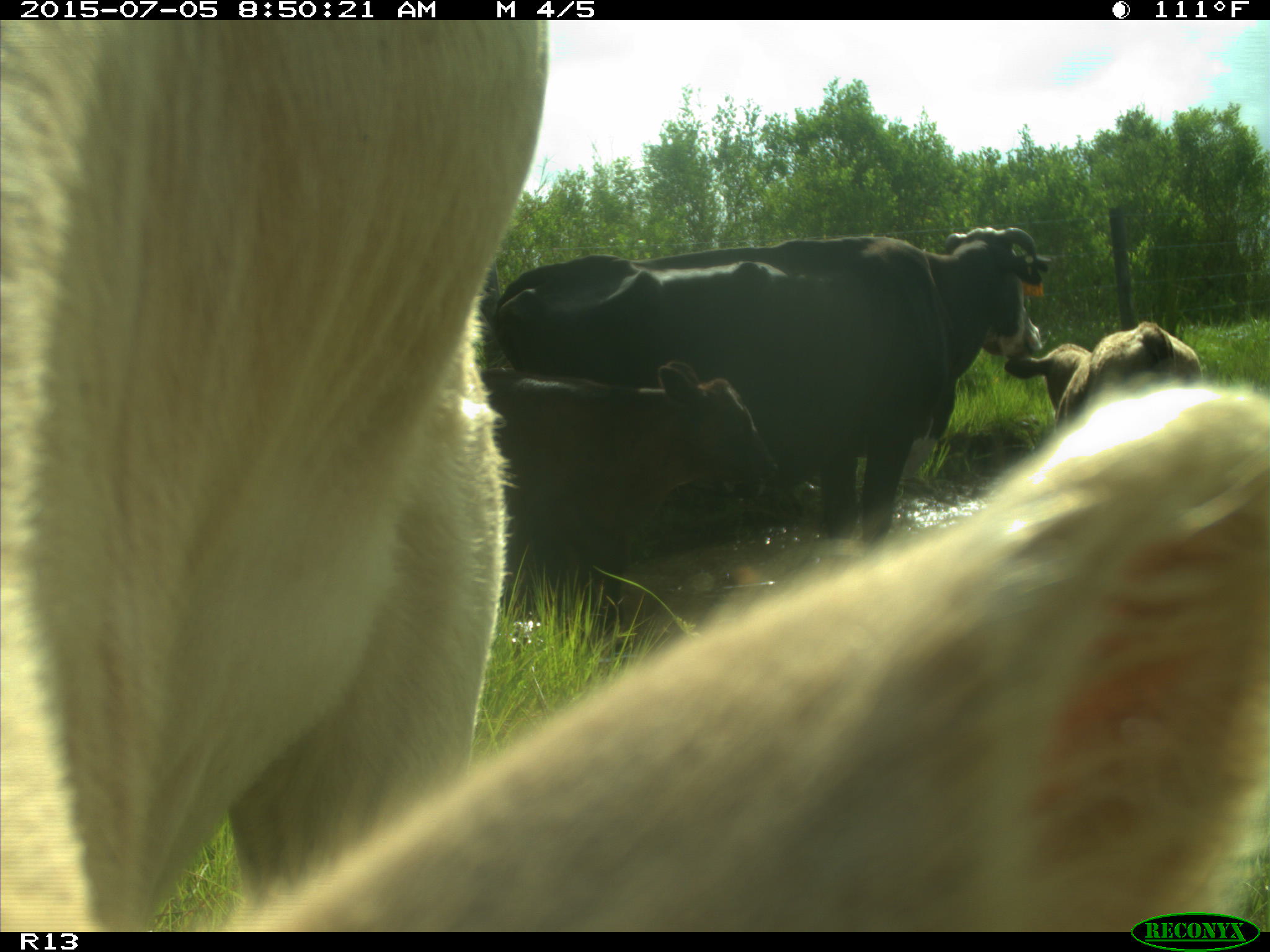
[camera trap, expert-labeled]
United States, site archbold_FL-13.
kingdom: Animalia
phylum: Chordata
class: Mammalia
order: Artiodactyla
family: Bovidae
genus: Bos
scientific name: Bos taurus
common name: domestic cow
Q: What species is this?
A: Bos taurus (domestic cow).